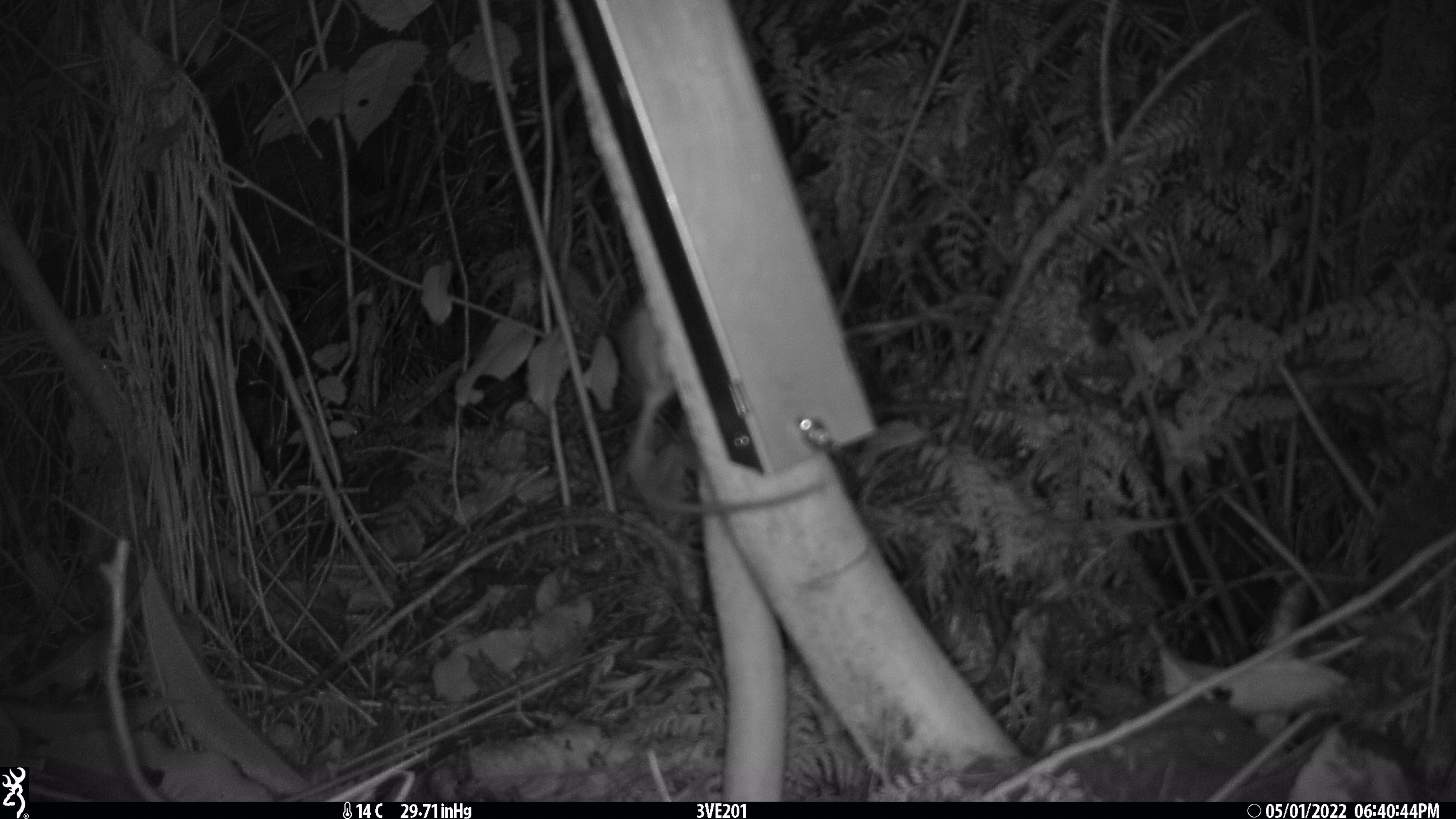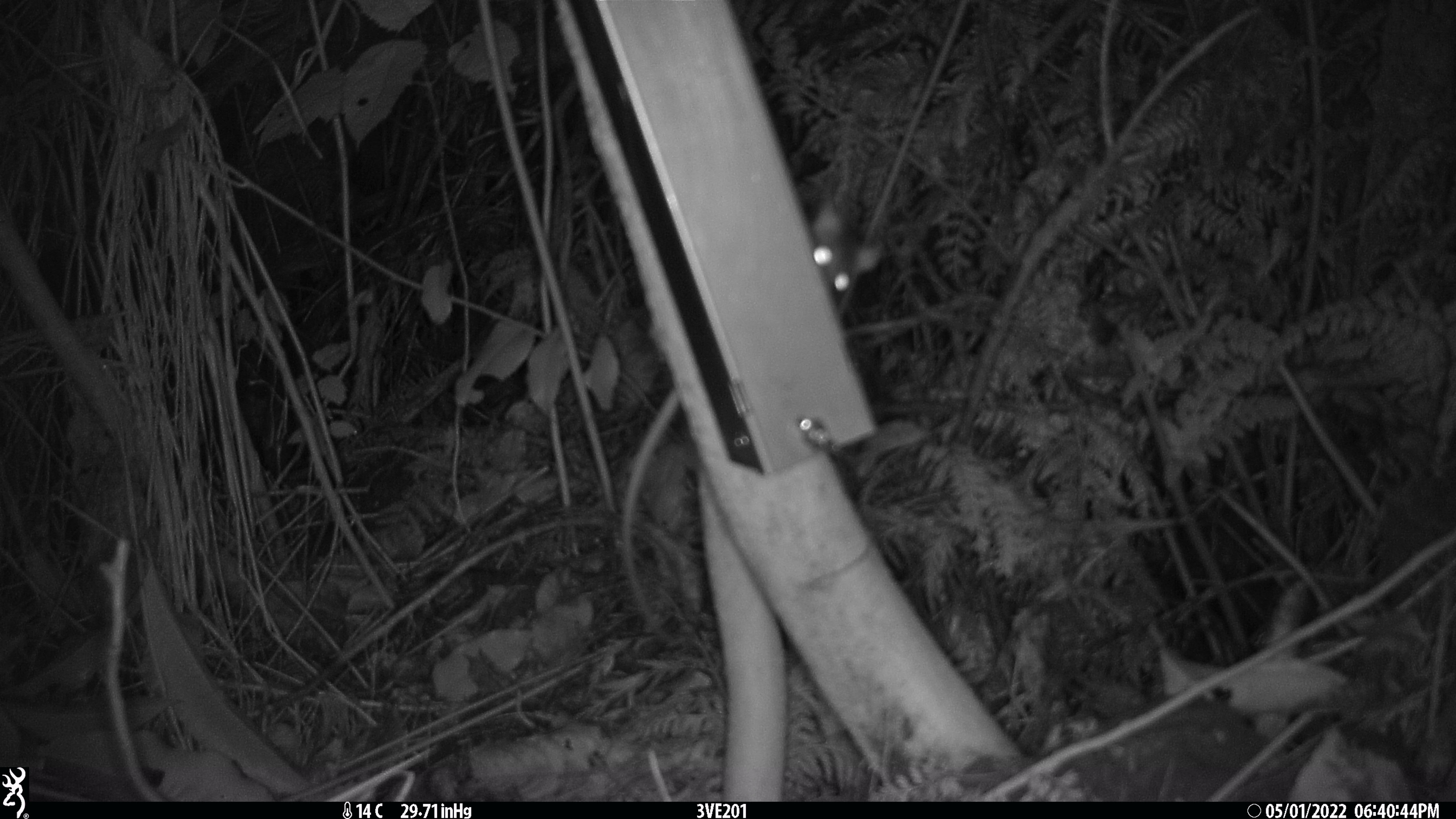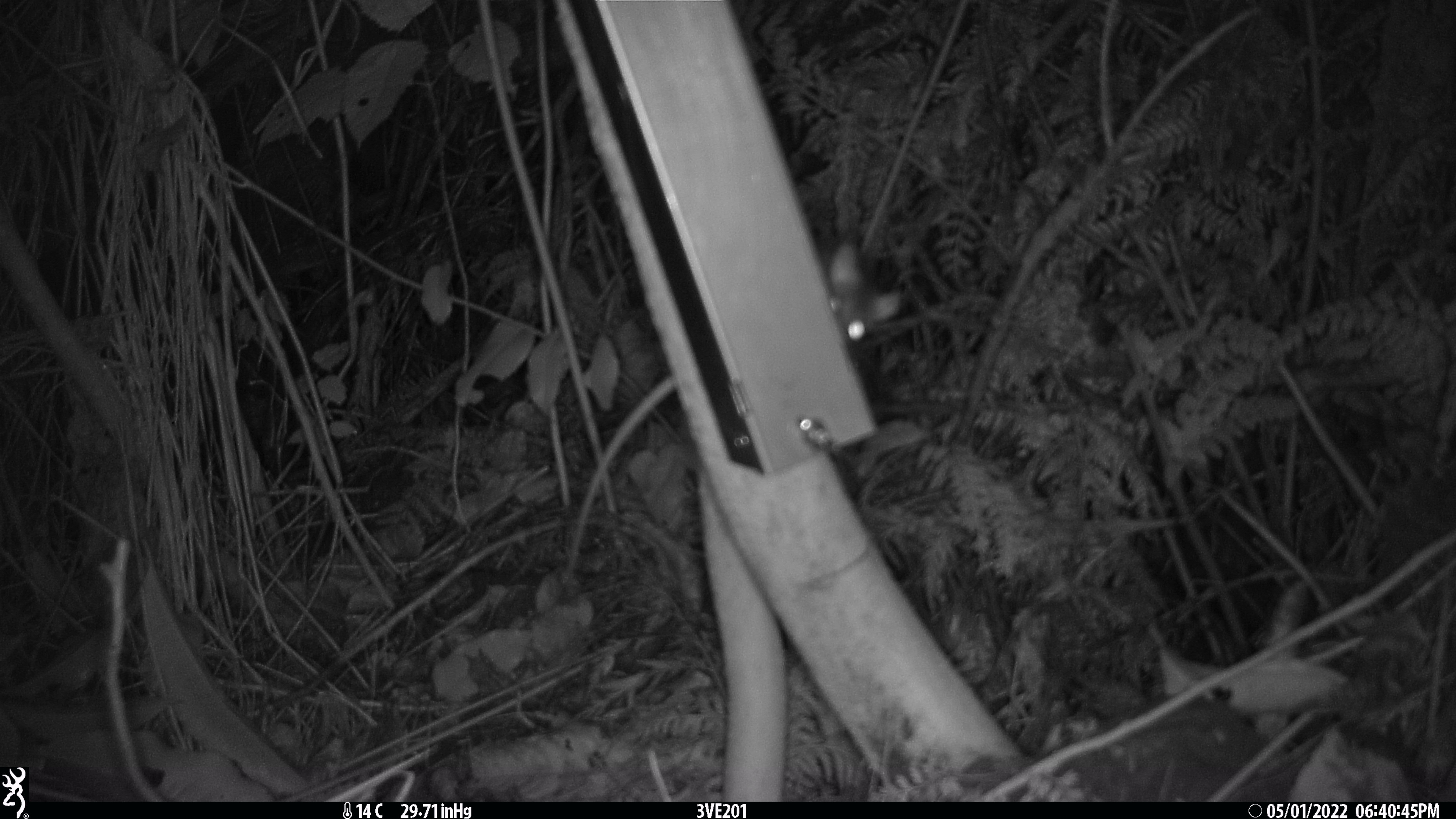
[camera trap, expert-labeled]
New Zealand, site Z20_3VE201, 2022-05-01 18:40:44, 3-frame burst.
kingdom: Animalia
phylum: Chordata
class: Mammalia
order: Rodentia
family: Muridae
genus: Rattus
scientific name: Rattus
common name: rat